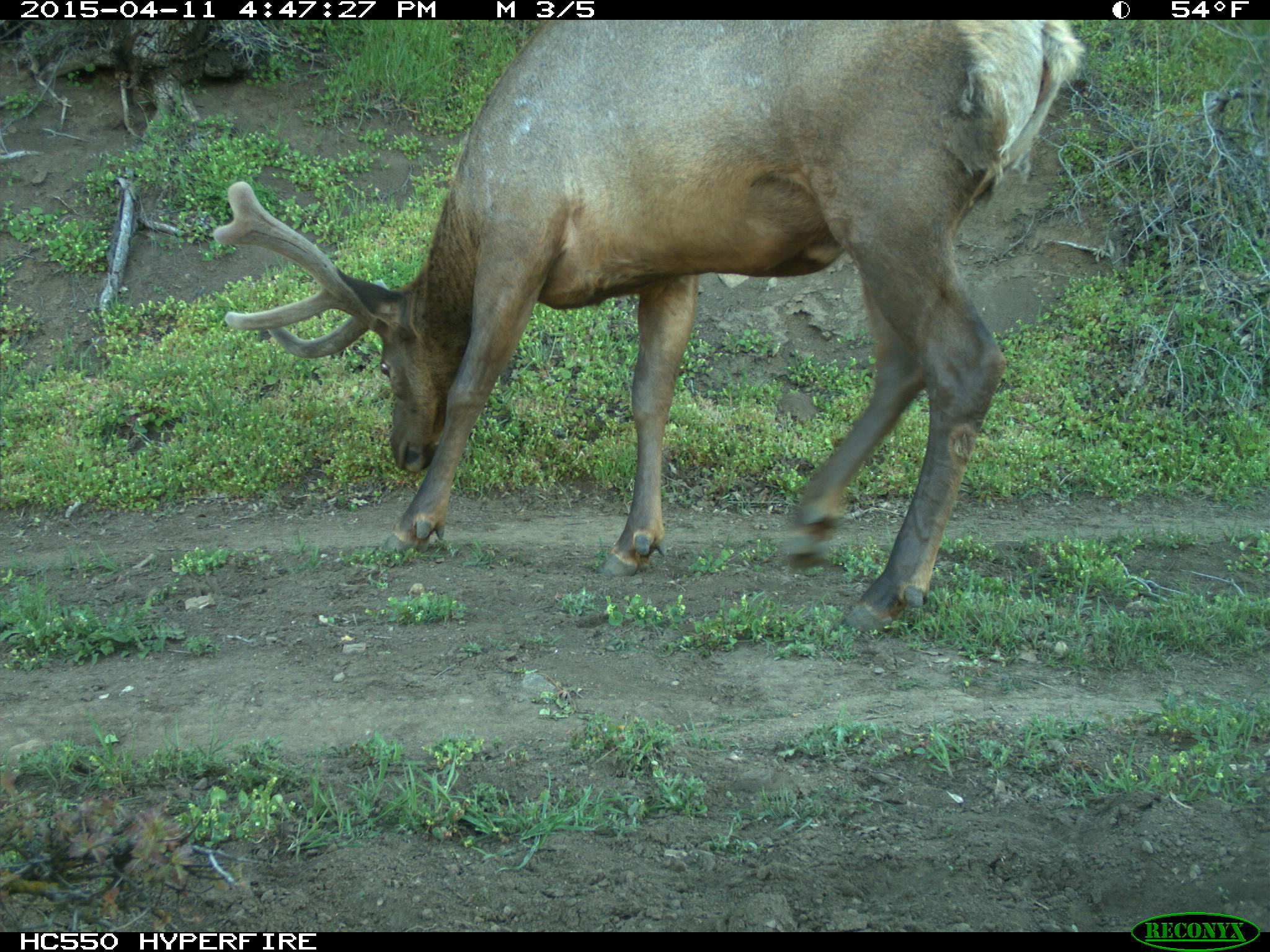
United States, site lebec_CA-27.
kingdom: Animalia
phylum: Chordata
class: Mammalia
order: Artiodactyla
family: Cervidae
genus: Cervus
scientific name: Cervus canadensis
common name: elk